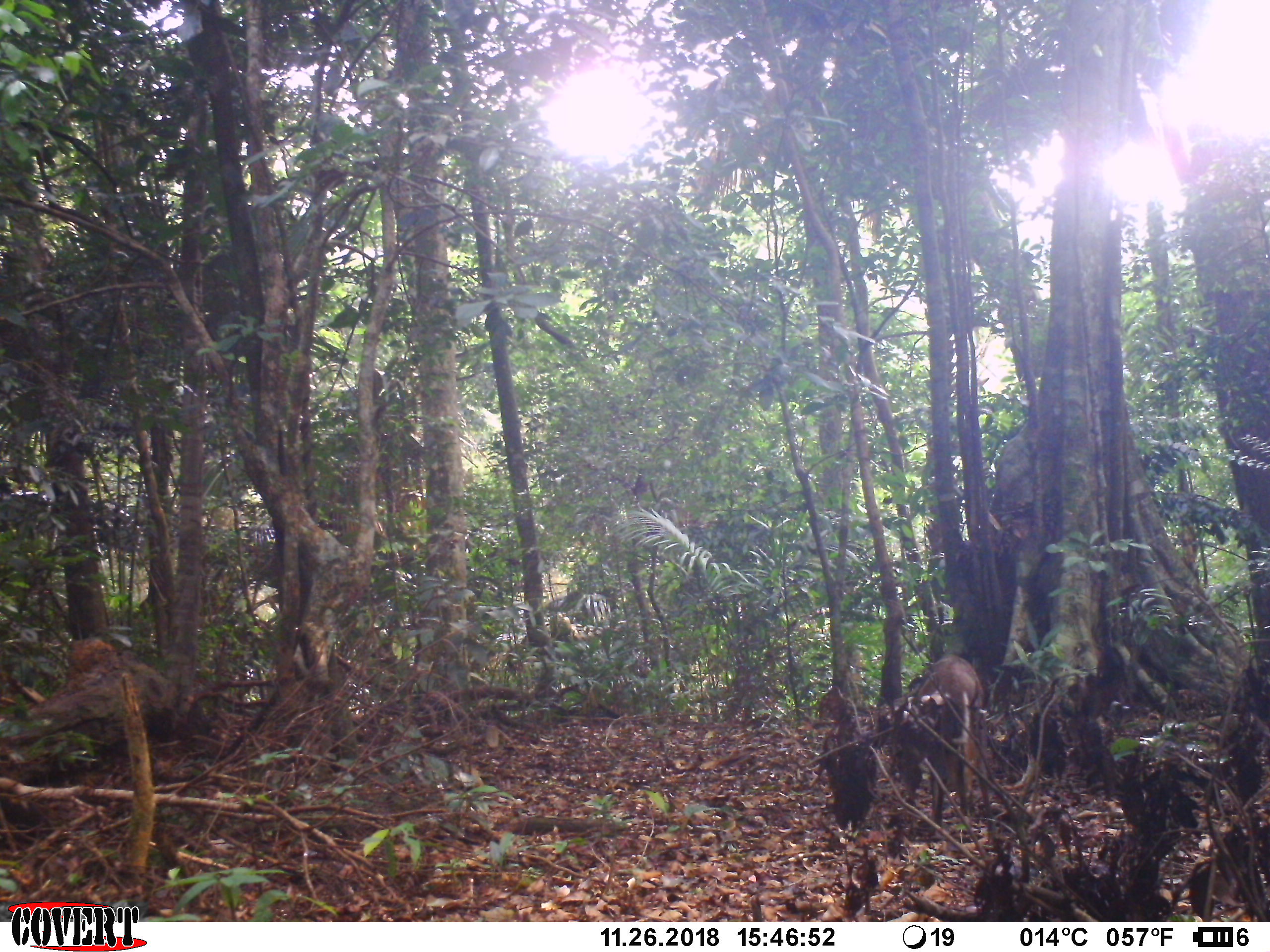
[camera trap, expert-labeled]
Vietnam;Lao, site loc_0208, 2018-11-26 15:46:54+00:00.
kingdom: Animalia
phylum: Chordata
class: Mammalia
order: Artiodactyla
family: Cervidae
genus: Muntiacus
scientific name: Muntiacus rooseveltorum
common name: roosevelt's muntjac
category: roosevelts muntjac group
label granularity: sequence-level